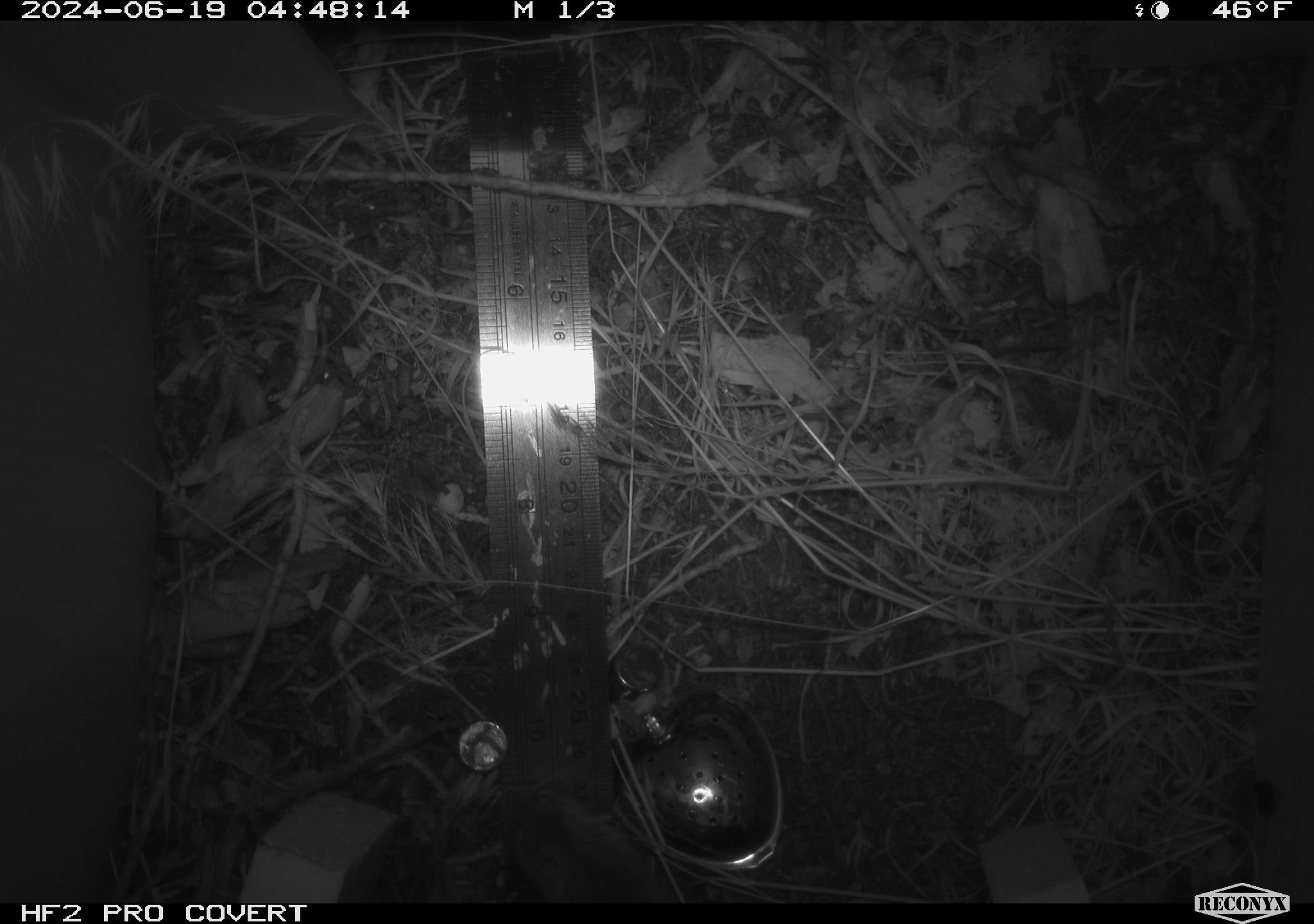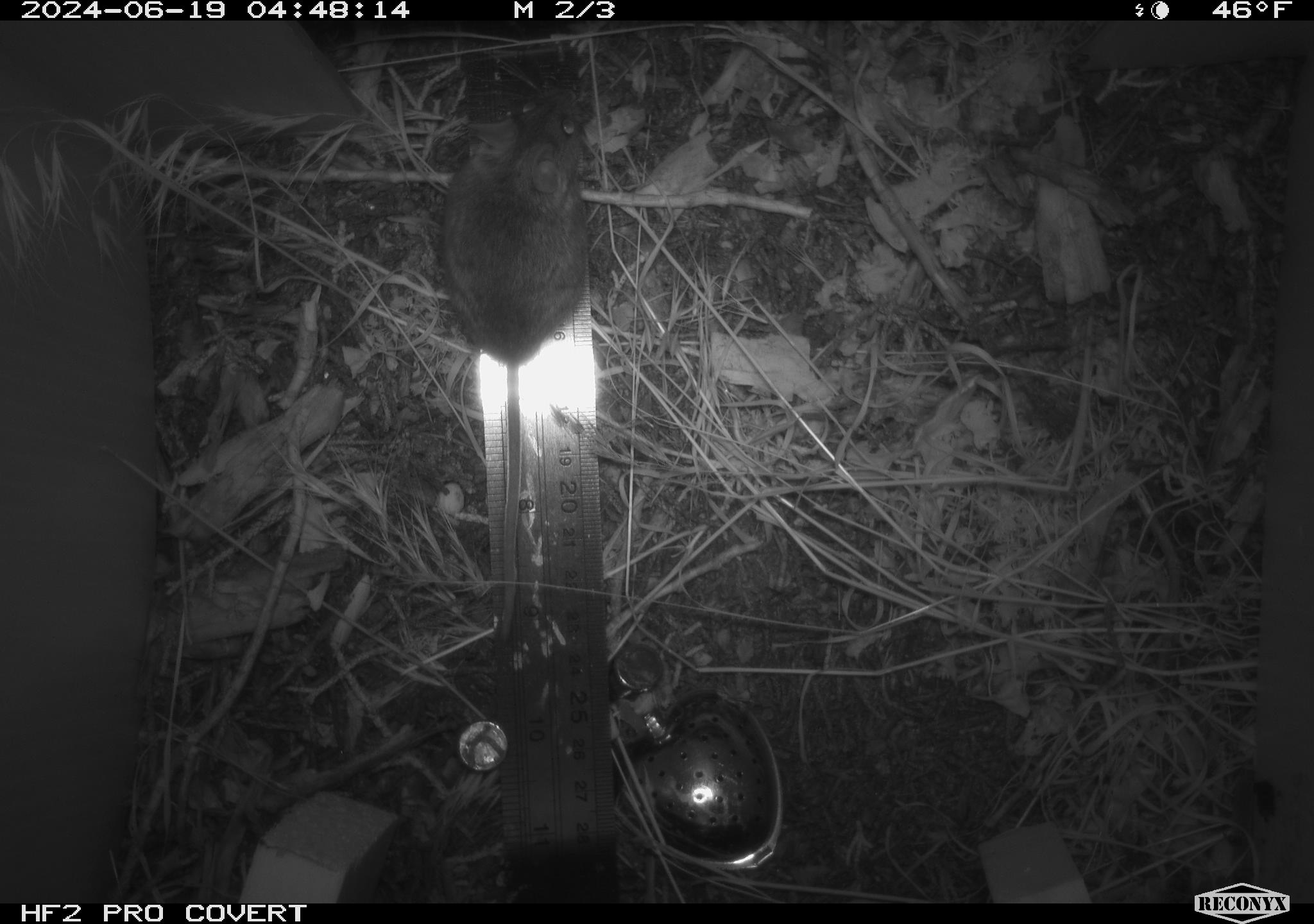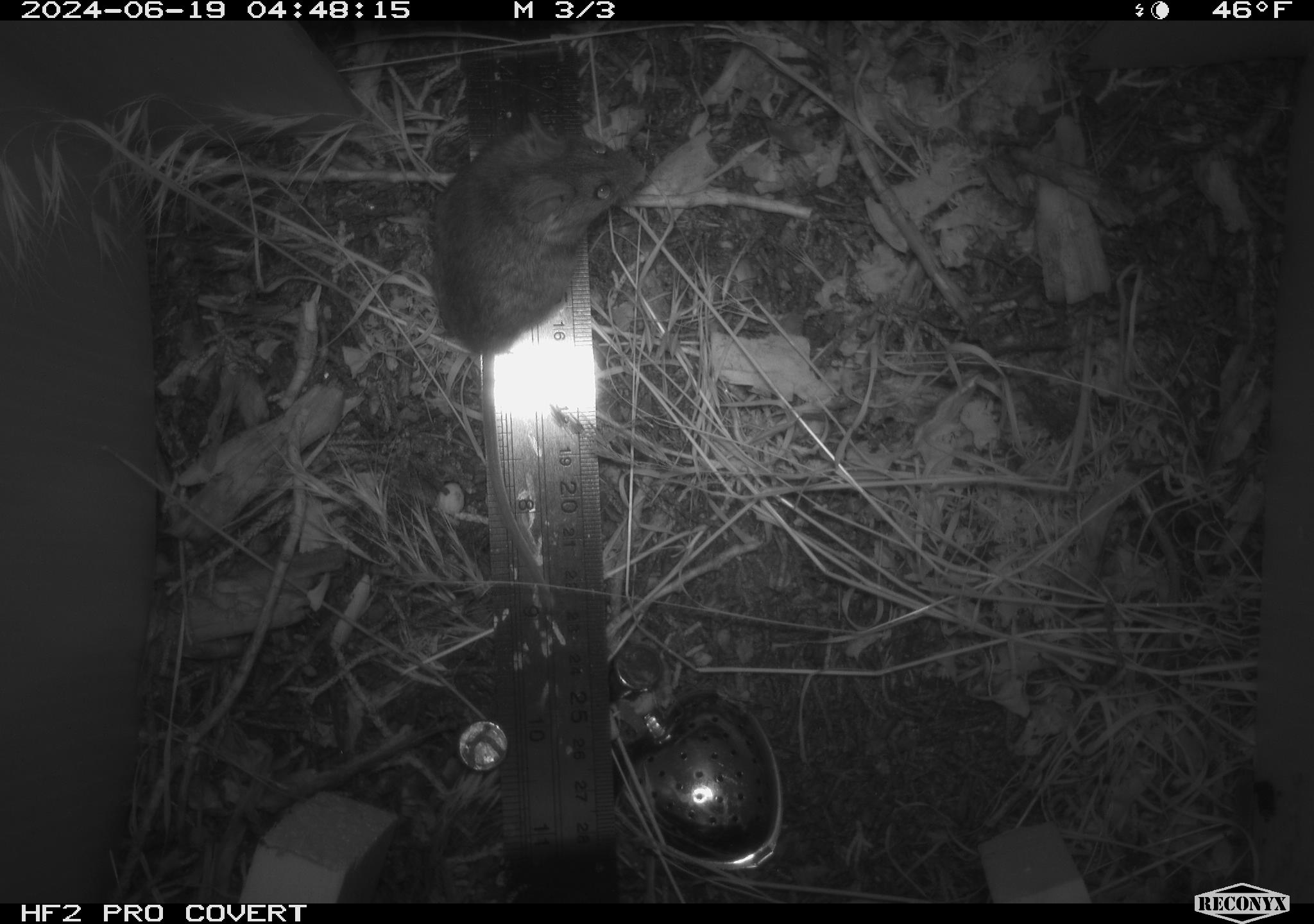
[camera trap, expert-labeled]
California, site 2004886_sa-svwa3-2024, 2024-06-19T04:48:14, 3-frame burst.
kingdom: Animalia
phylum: Chordata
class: Mammalia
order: Rodentia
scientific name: Rodentia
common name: mouse species